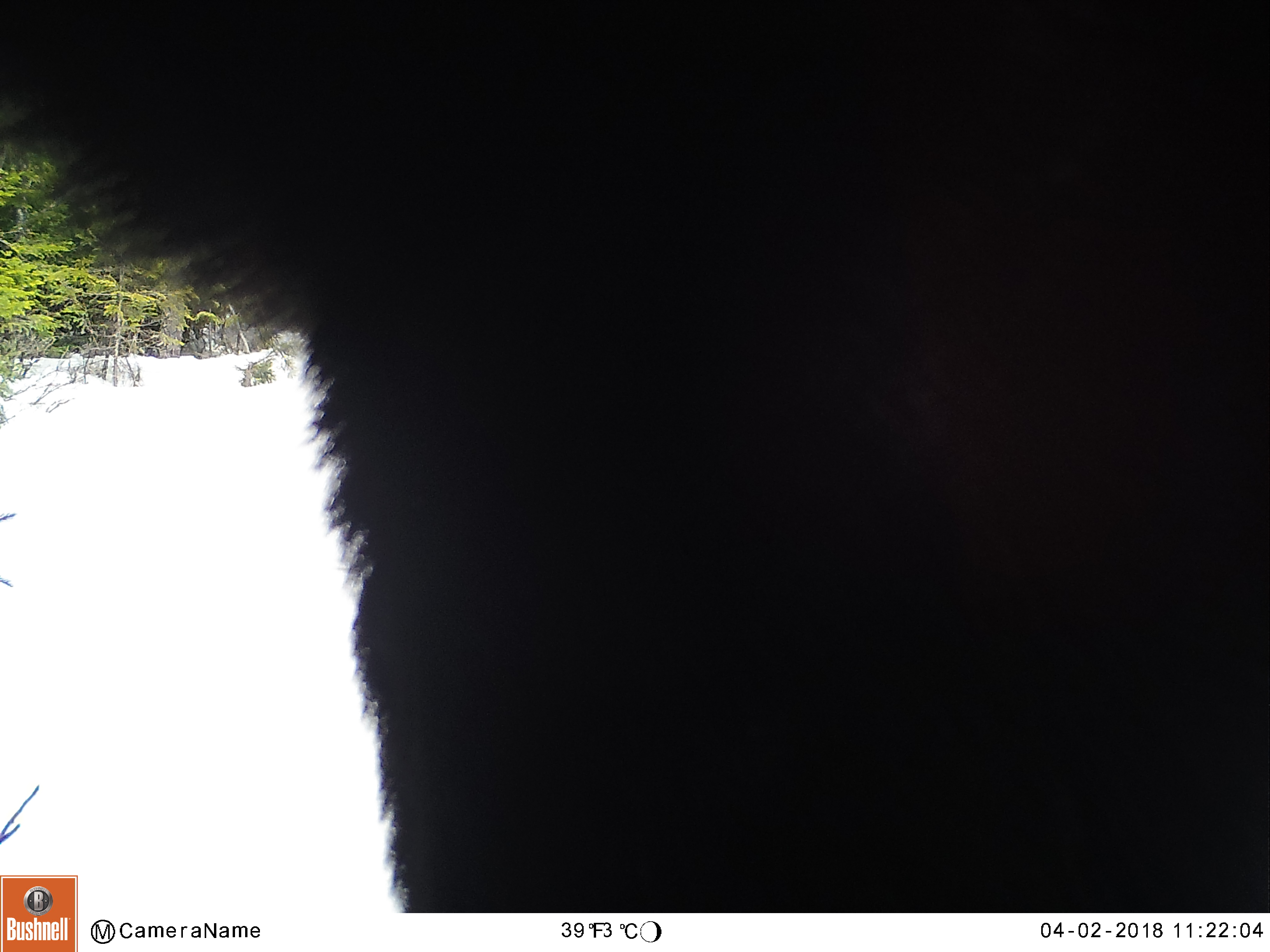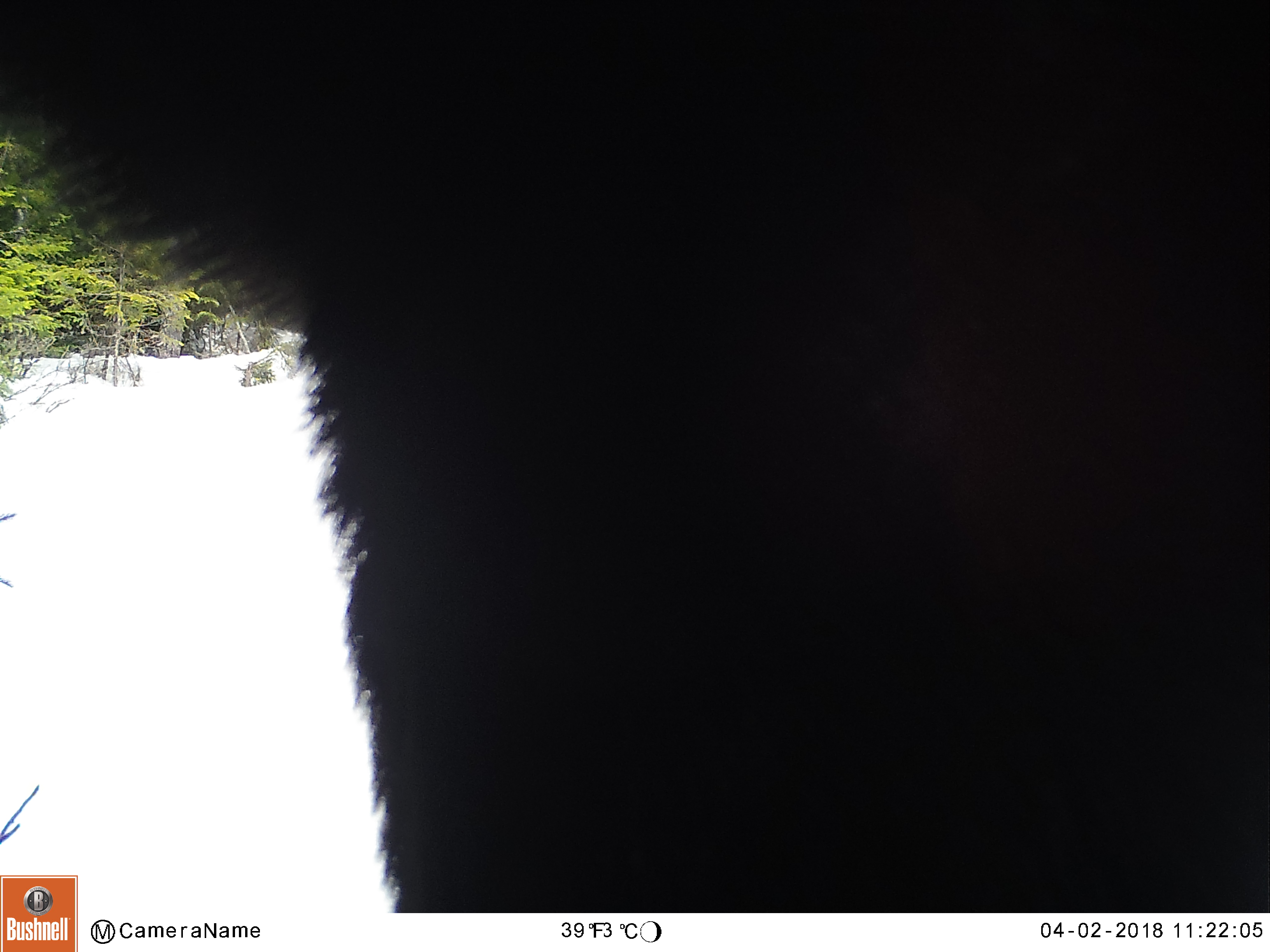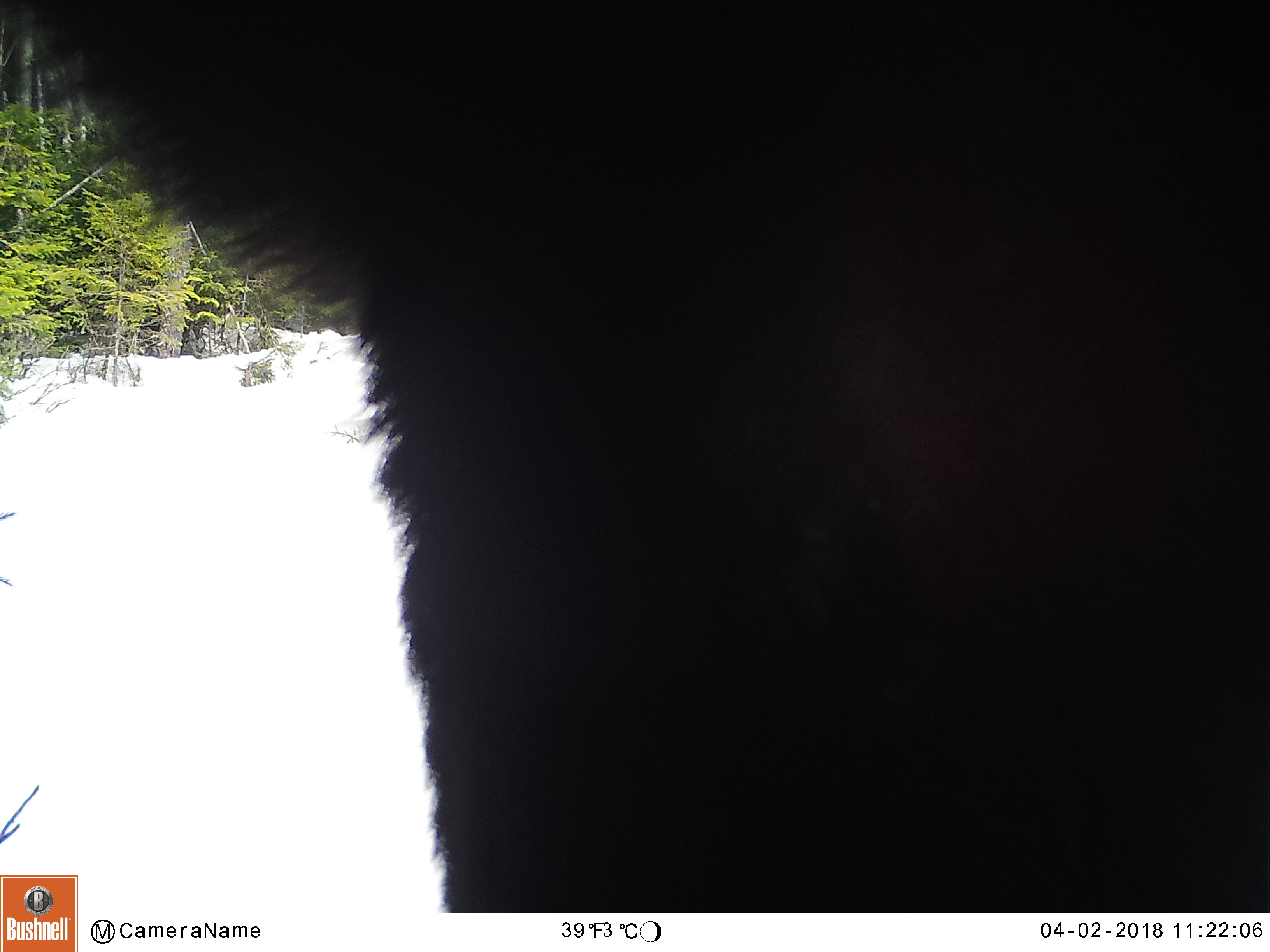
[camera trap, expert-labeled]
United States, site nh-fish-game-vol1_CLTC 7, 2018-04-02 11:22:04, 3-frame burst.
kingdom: Animalia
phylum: Chordata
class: Mammalia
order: Artiodactyla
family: Cervidae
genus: Alces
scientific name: Alces alces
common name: moose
Moose (Alces alces).